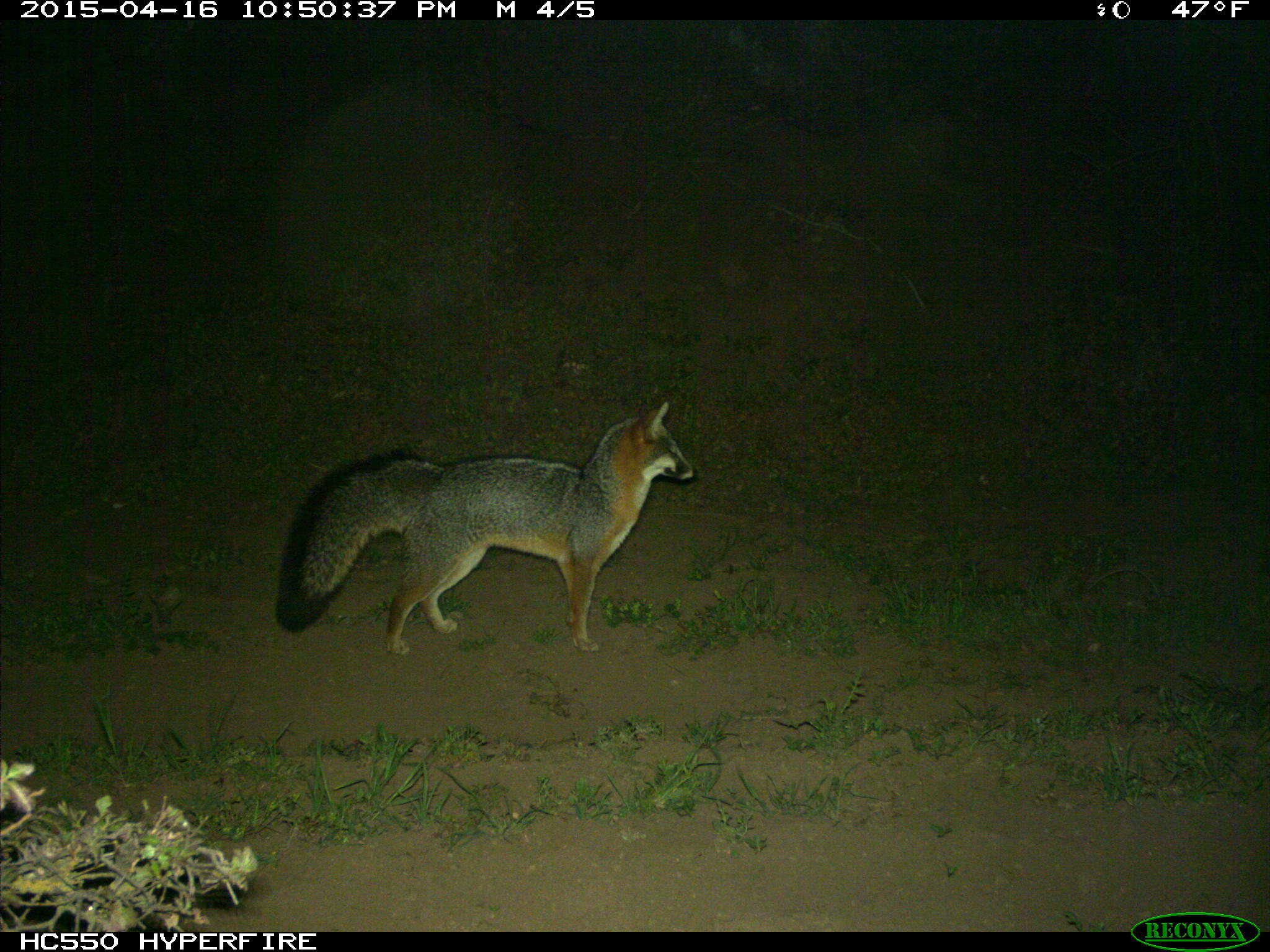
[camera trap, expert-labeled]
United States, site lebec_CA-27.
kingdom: Animalia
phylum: Chordata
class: Mammalia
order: Carnivora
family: Canidae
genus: Urocyon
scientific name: Urocyon cinereoargenteus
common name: gray fox